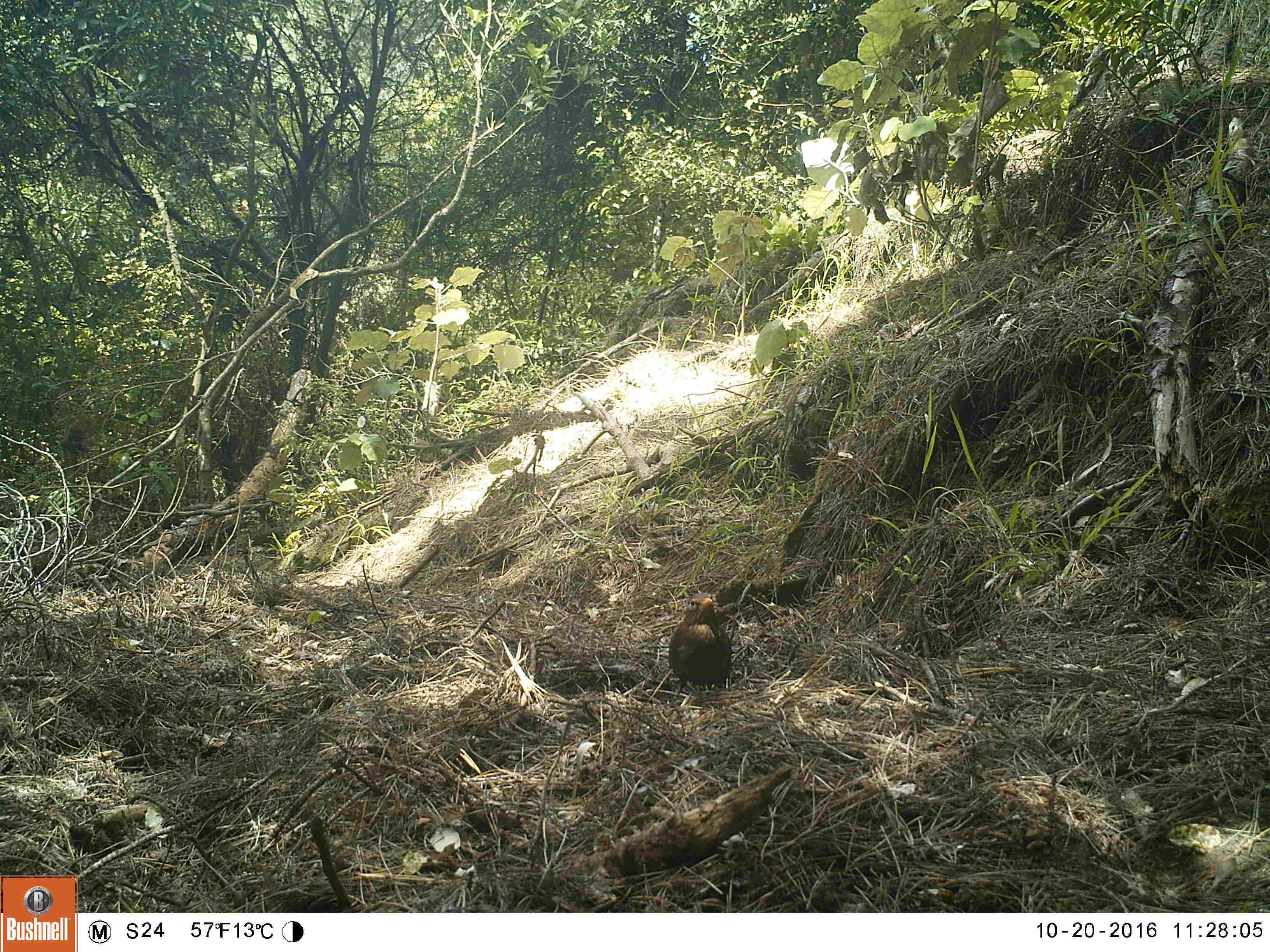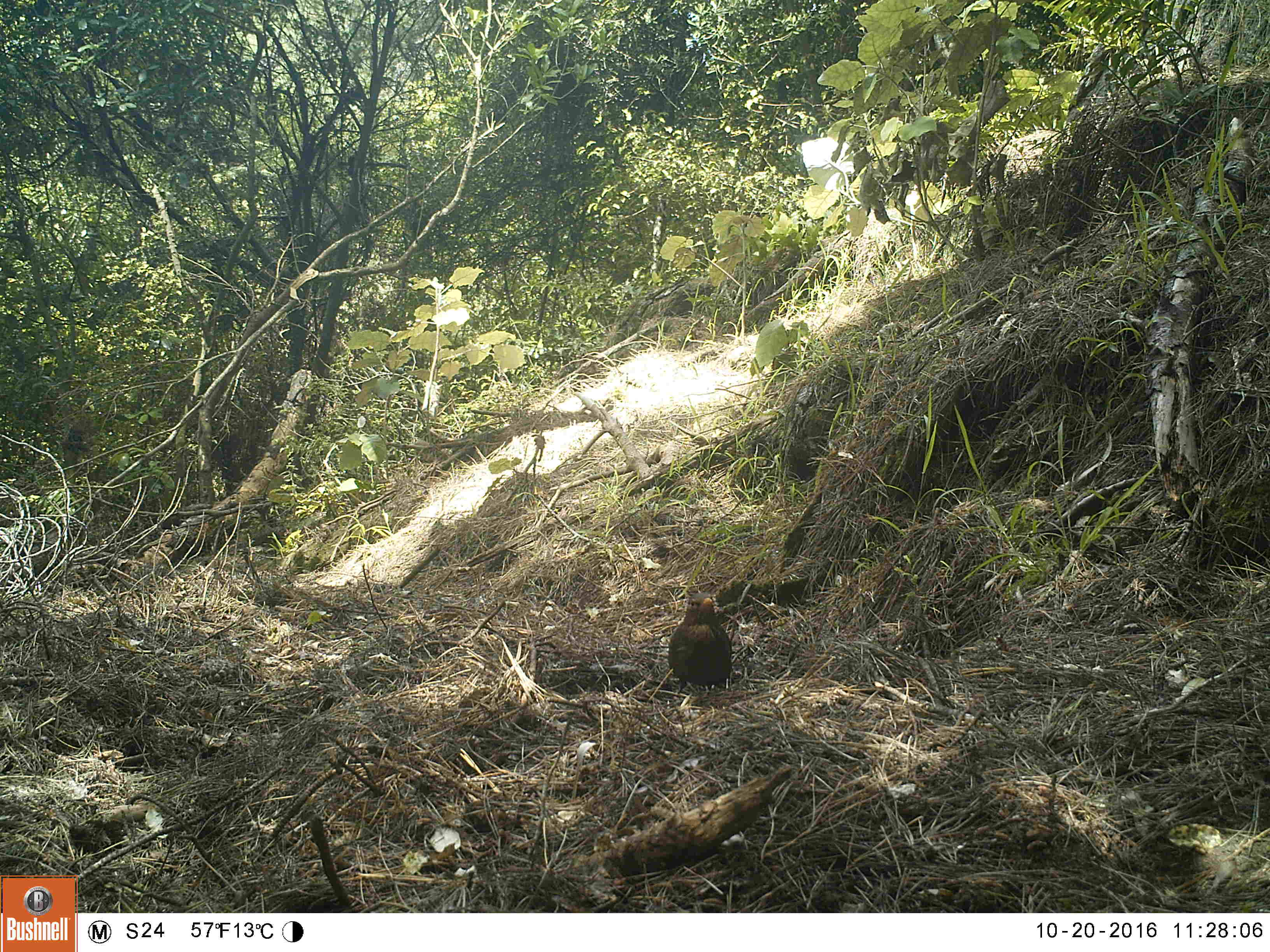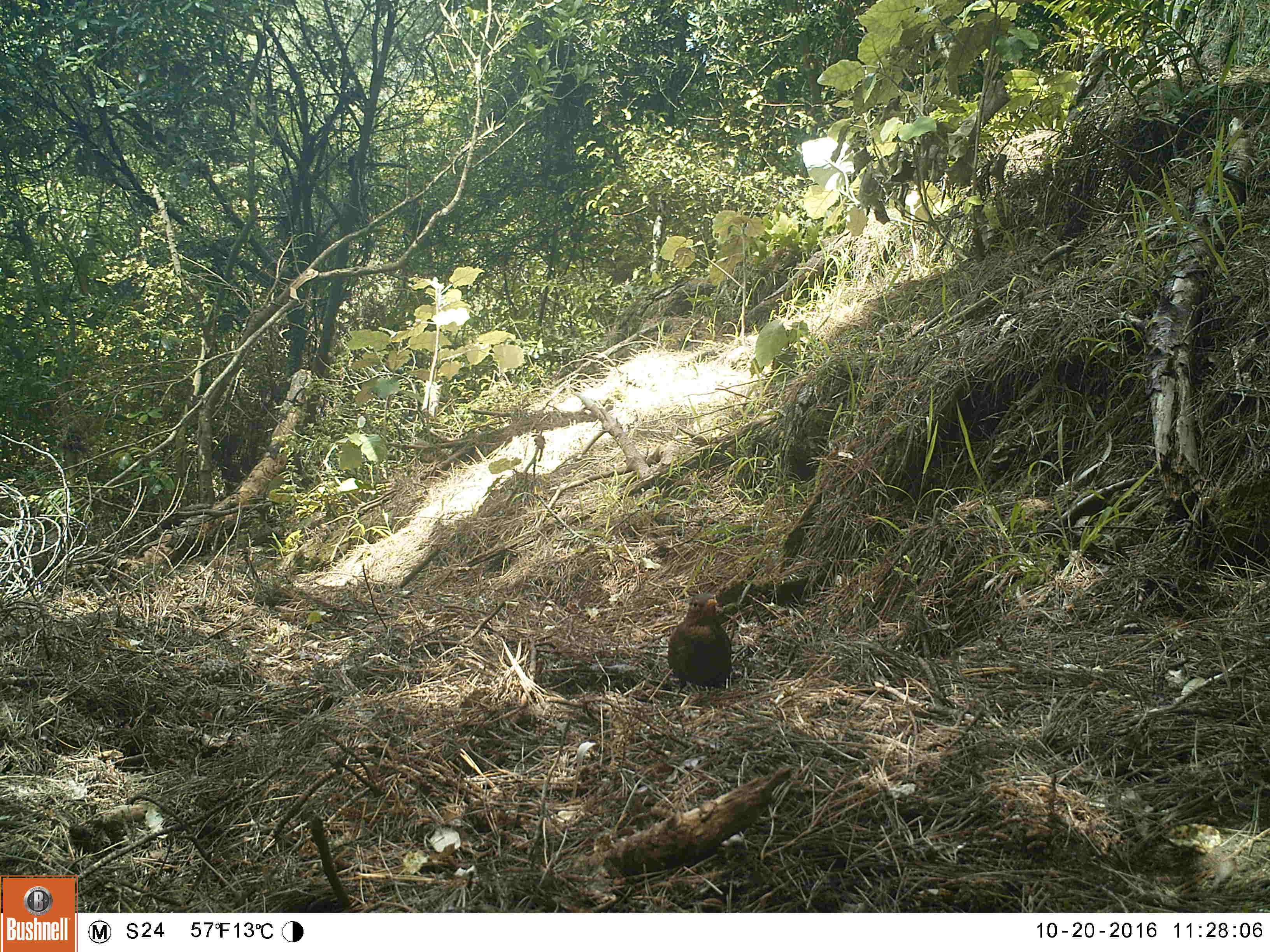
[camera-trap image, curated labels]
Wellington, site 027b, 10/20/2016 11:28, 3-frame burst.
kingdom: Animalia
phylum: Chordata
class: Aves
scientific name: Aves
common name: bird